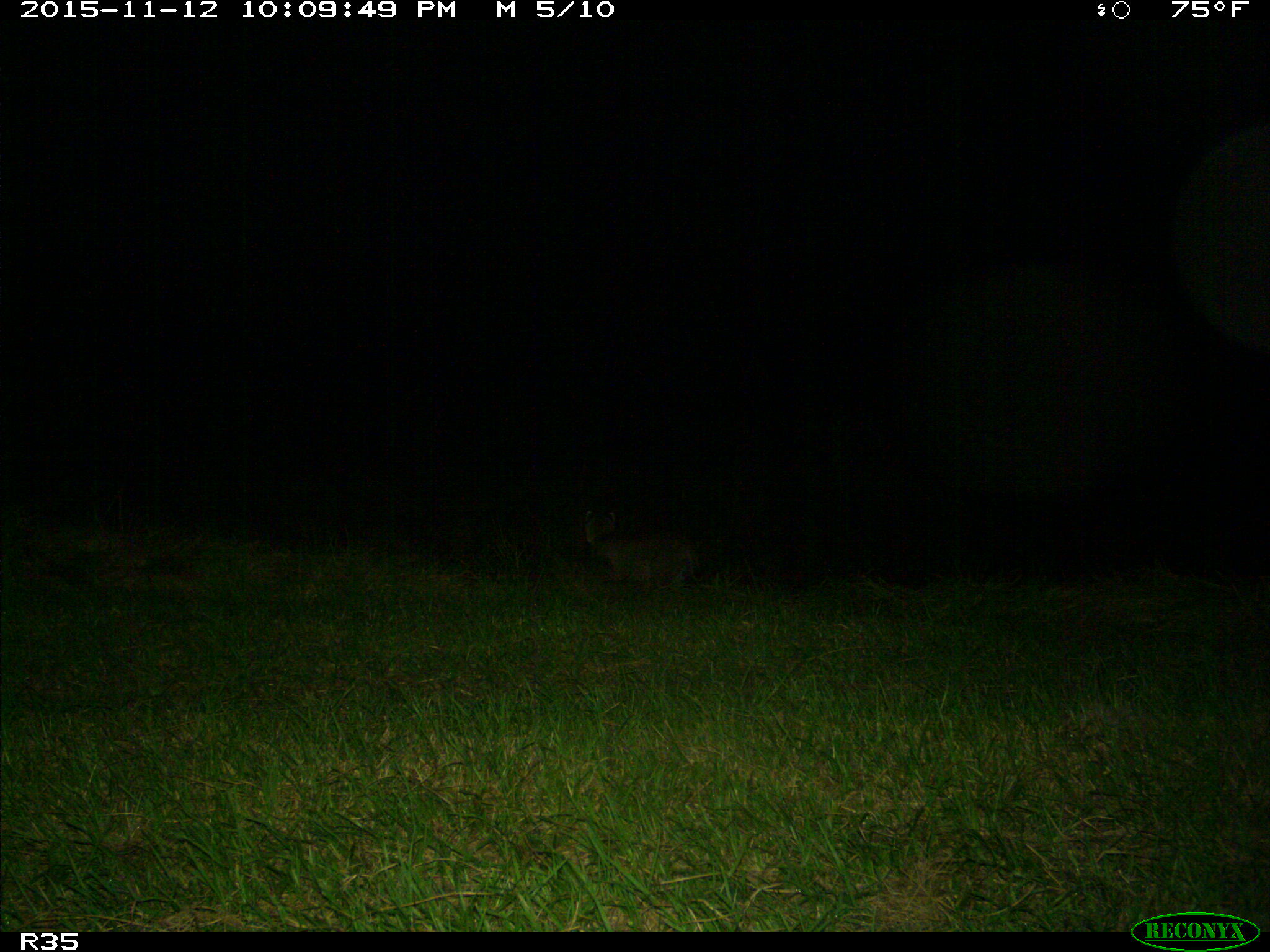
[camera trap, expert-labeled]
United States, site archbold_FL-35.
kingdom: Animalia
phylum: Chordata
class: Mammalia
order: Carnivora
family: Felidae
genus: Lynx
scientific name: Lynx rufus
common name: bobcat